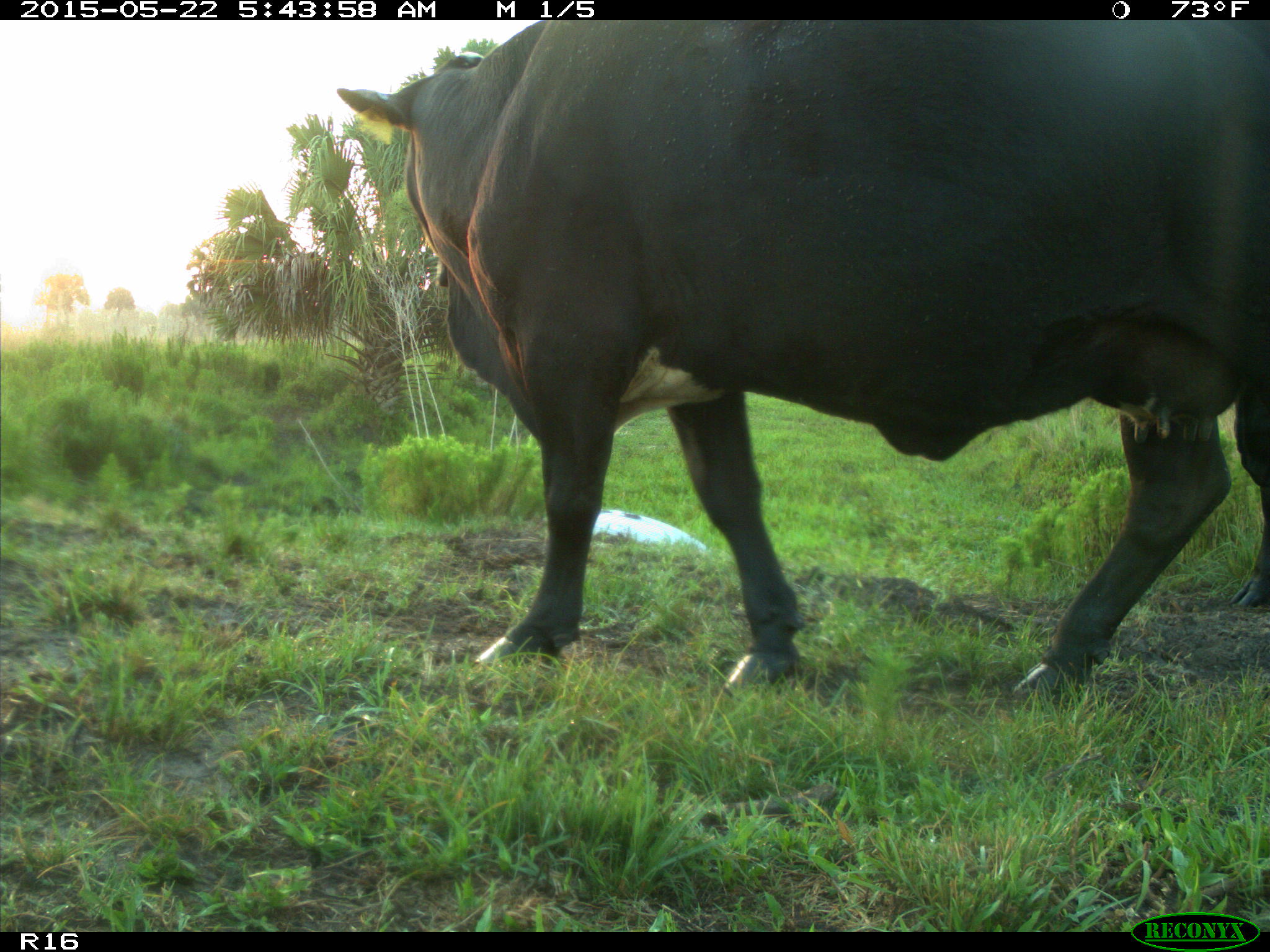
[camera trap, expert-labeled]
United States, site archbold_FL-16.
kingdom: Animalia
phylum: Chordata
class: Mammalia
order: Artiodactyla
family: Bovidae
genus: Bos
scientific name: Bos taurus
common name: domestic cow